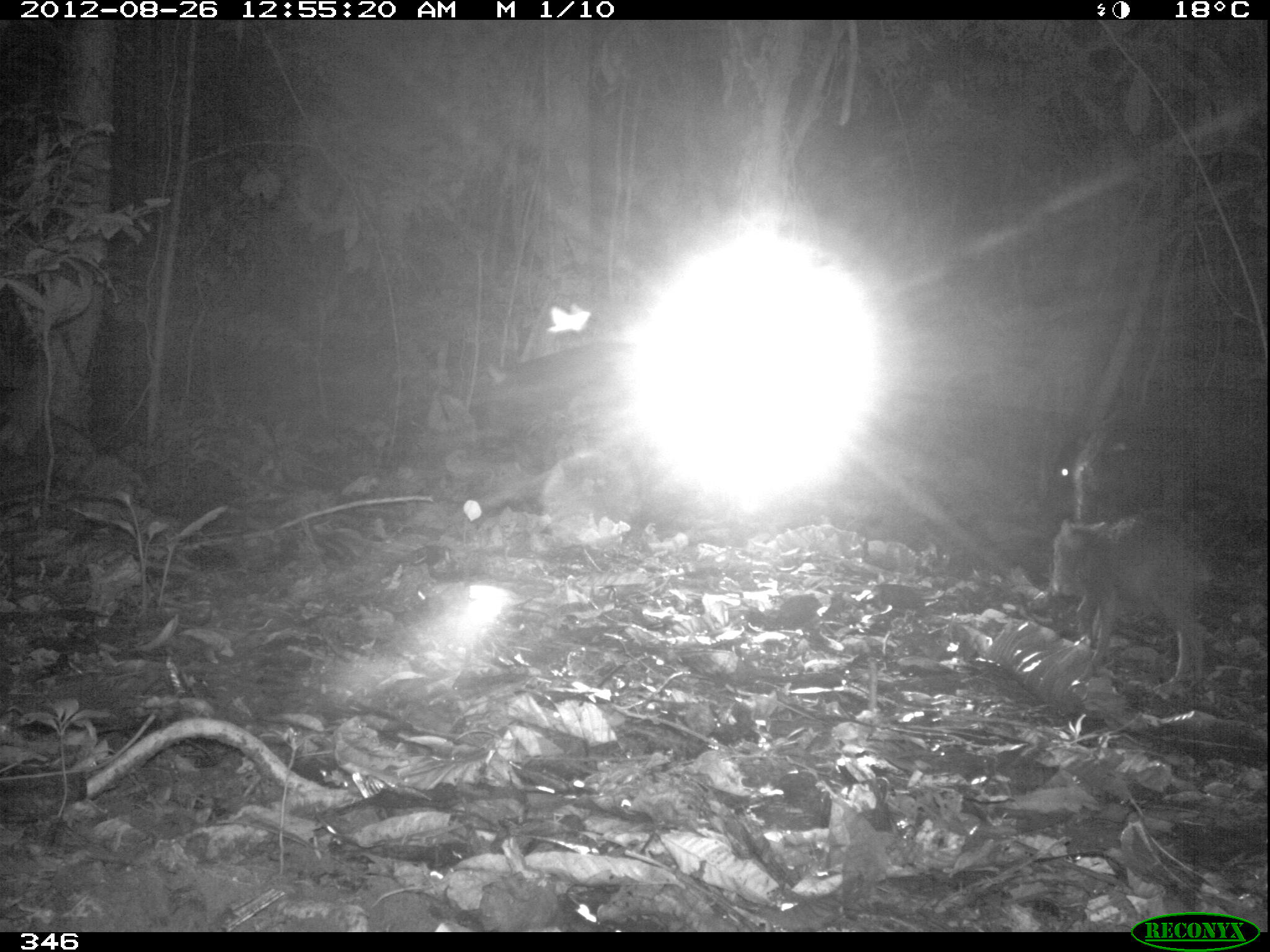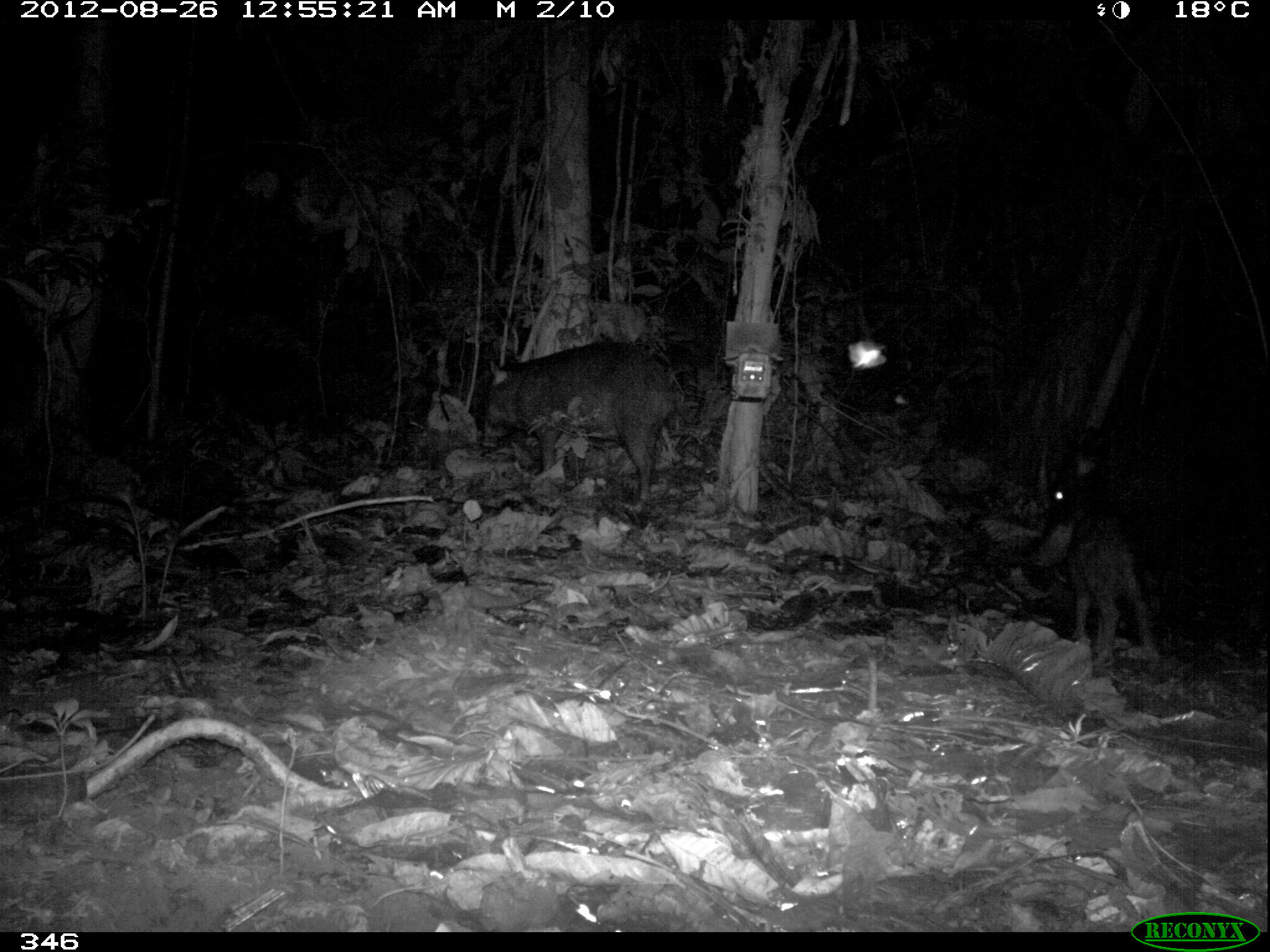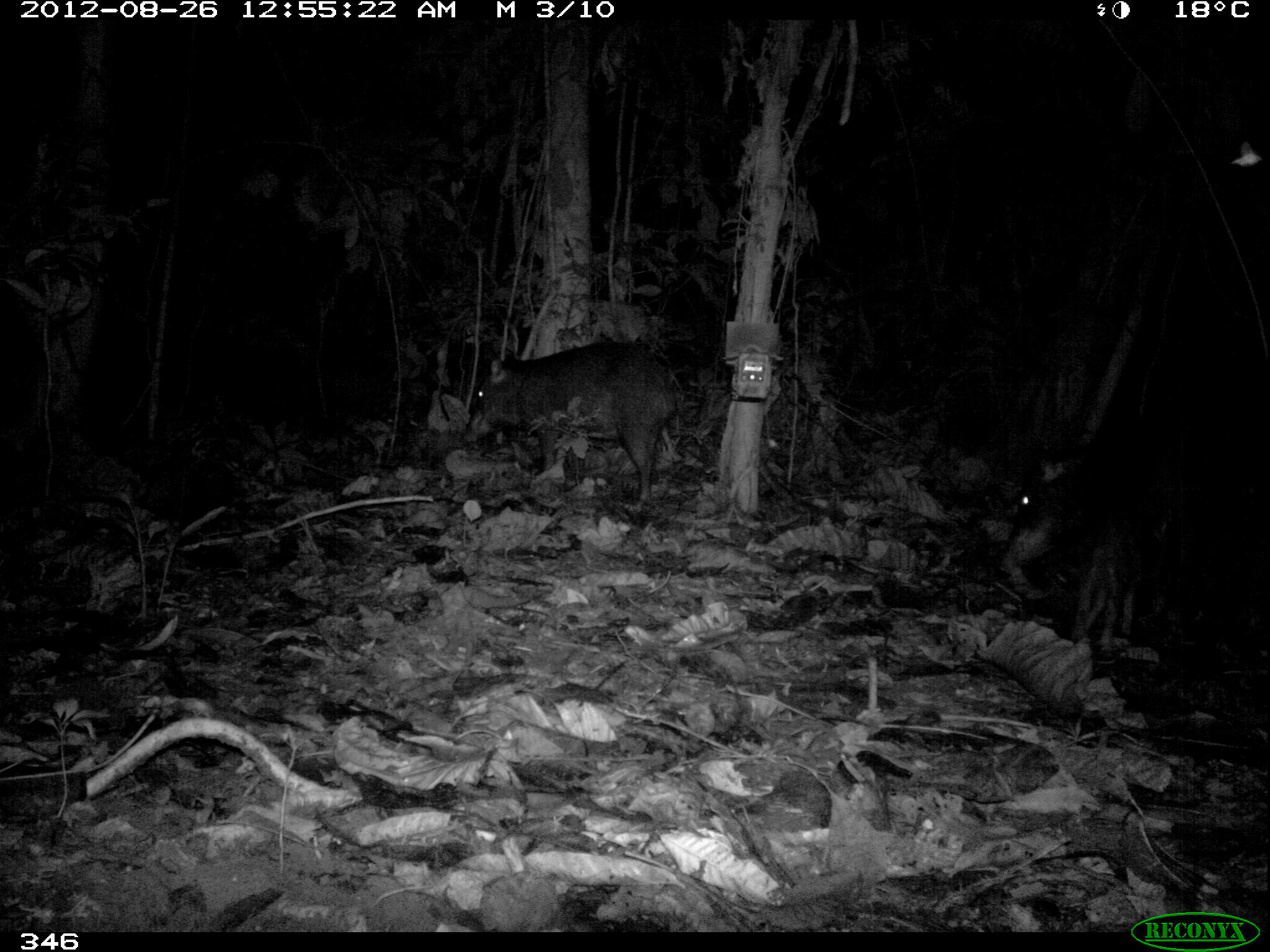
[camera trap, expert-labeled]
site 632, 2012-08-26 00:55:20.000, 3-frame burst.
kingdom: Animalia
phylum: Chordata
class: Mammalia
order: Artiodactyla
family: Tayassuidae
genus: Tayassu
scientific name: Tayassu pecari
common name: white-lipped peccary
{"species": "Tayassu pecari (white-lipped peccary)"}